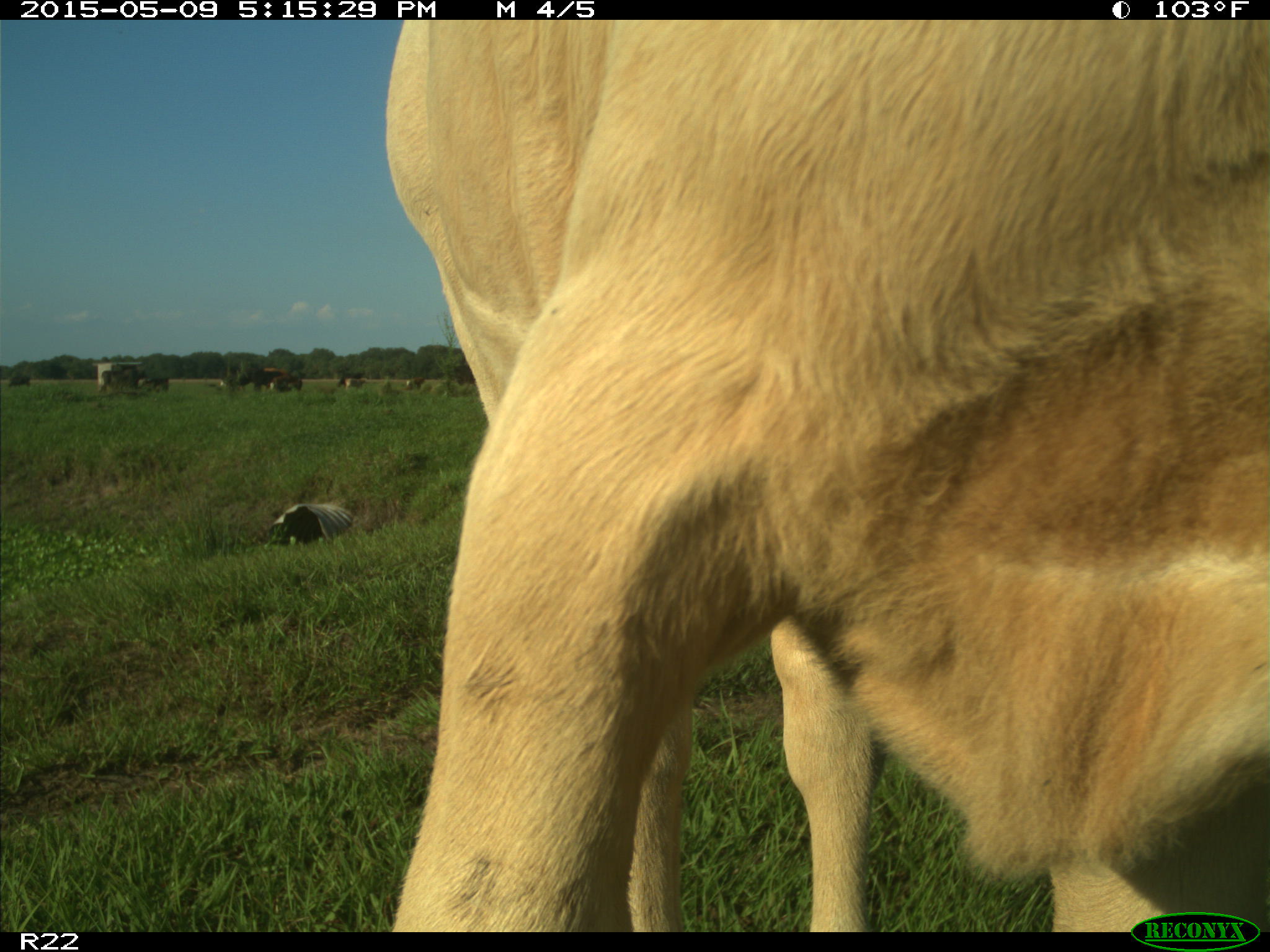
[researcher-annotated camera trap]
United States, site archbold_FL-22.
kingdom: Animalia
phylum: Chordata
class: Mammalia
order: Artiodactyla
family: Bovidae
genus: Bos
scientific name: Bos taurus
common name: domestic cow